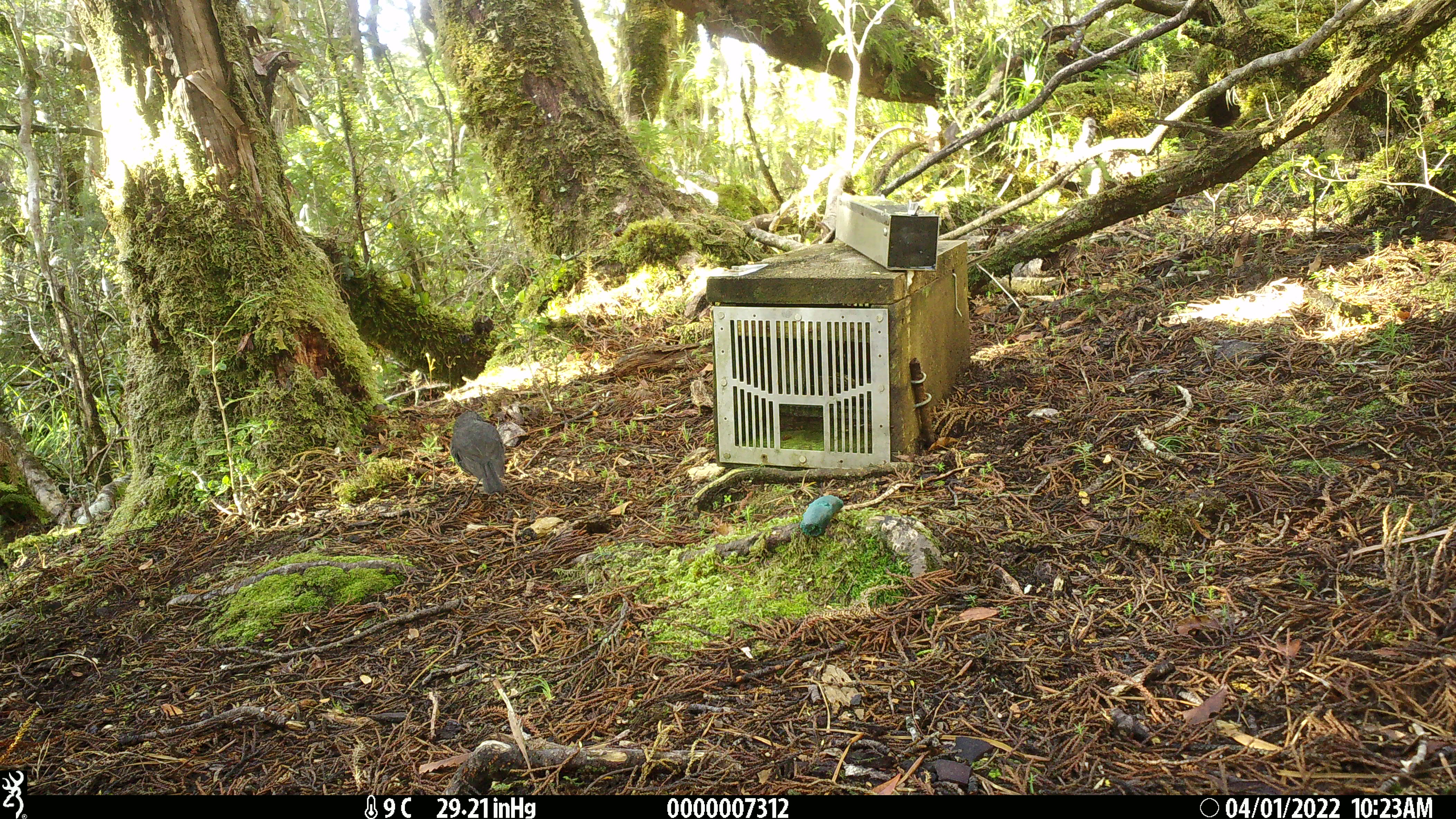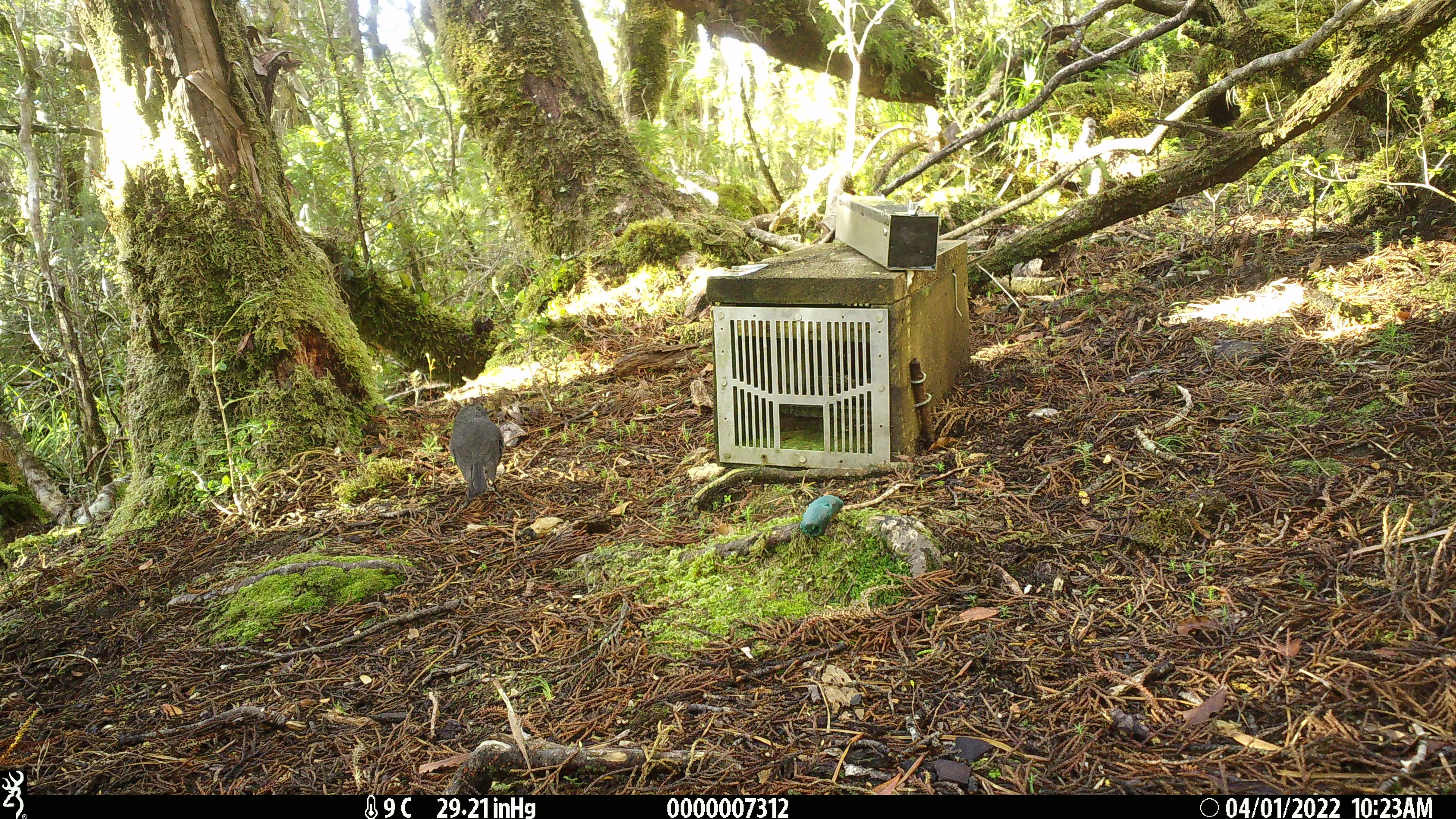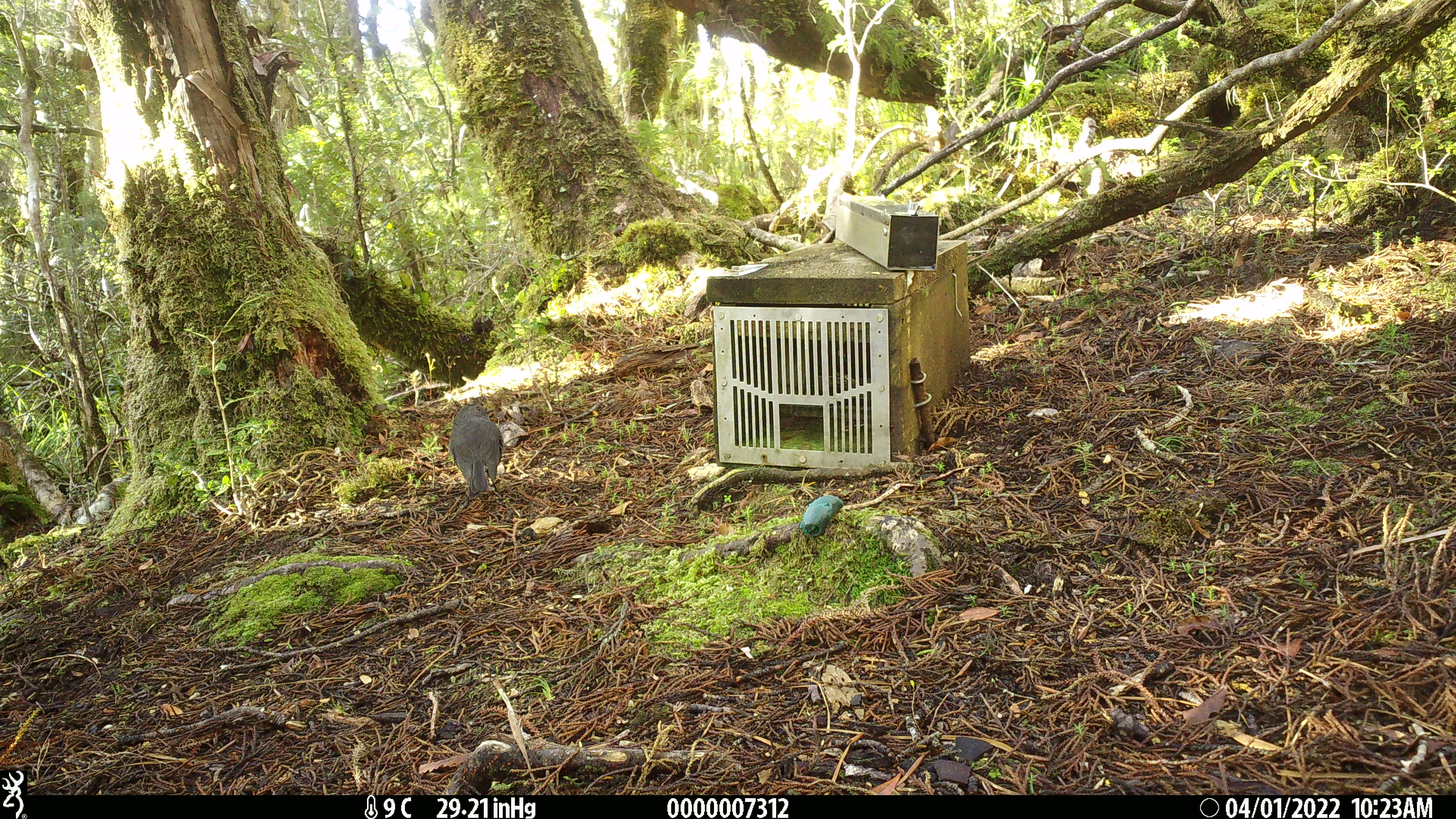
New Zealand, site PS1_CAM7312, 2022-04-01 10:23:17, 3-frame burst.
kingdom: Animalia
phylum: Chordata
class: Aves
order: Passeriformes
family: Petroicidae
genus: Petroica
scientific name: Petroica australis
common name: new zealand robin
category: robin